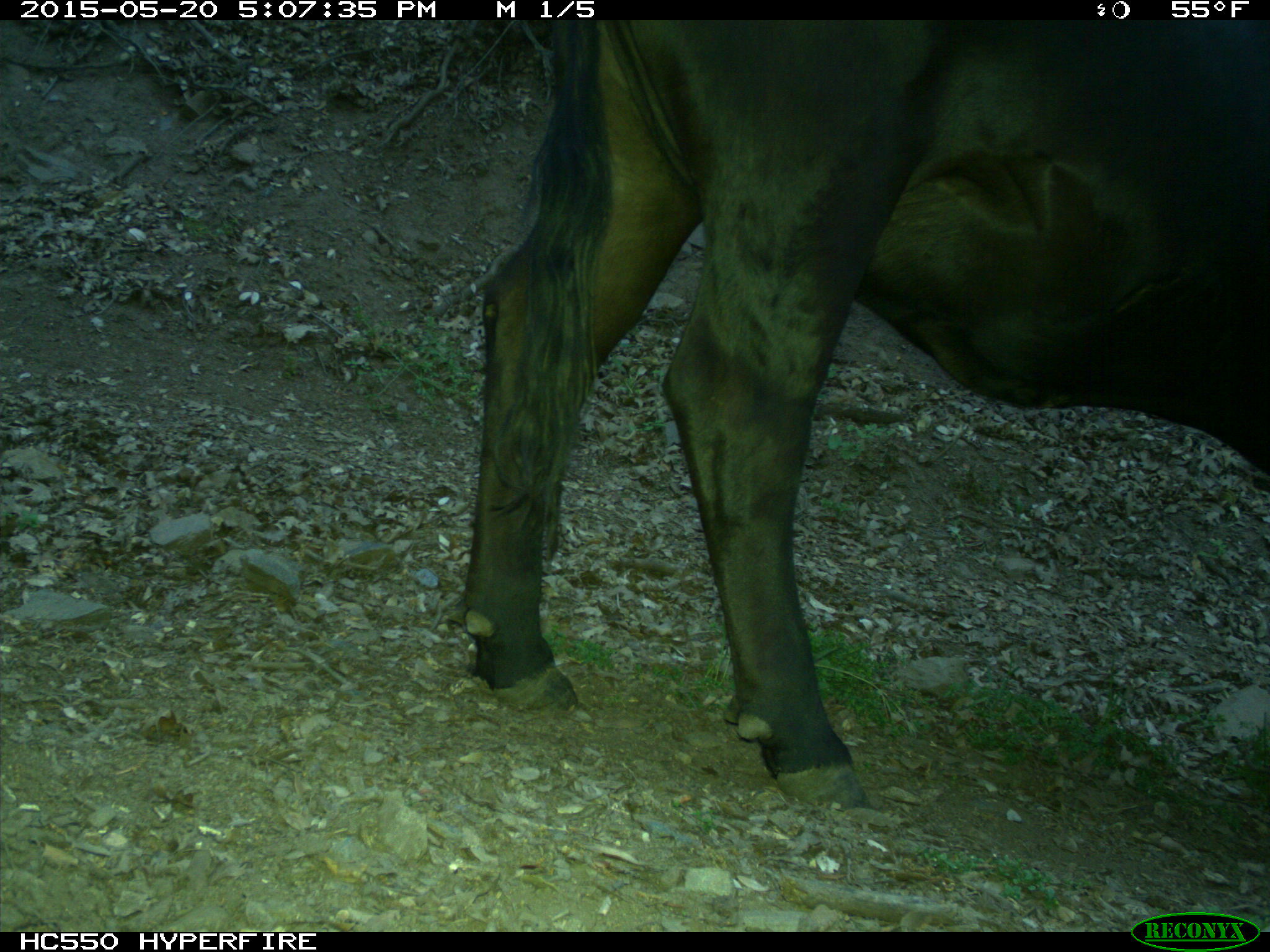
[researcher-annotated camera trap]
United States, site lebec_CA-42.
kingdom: Animalia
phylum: Chordata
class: Mammalia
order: Artiodactyla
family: Bovidae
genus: Bos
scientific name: Bos taurus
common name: domestic cow